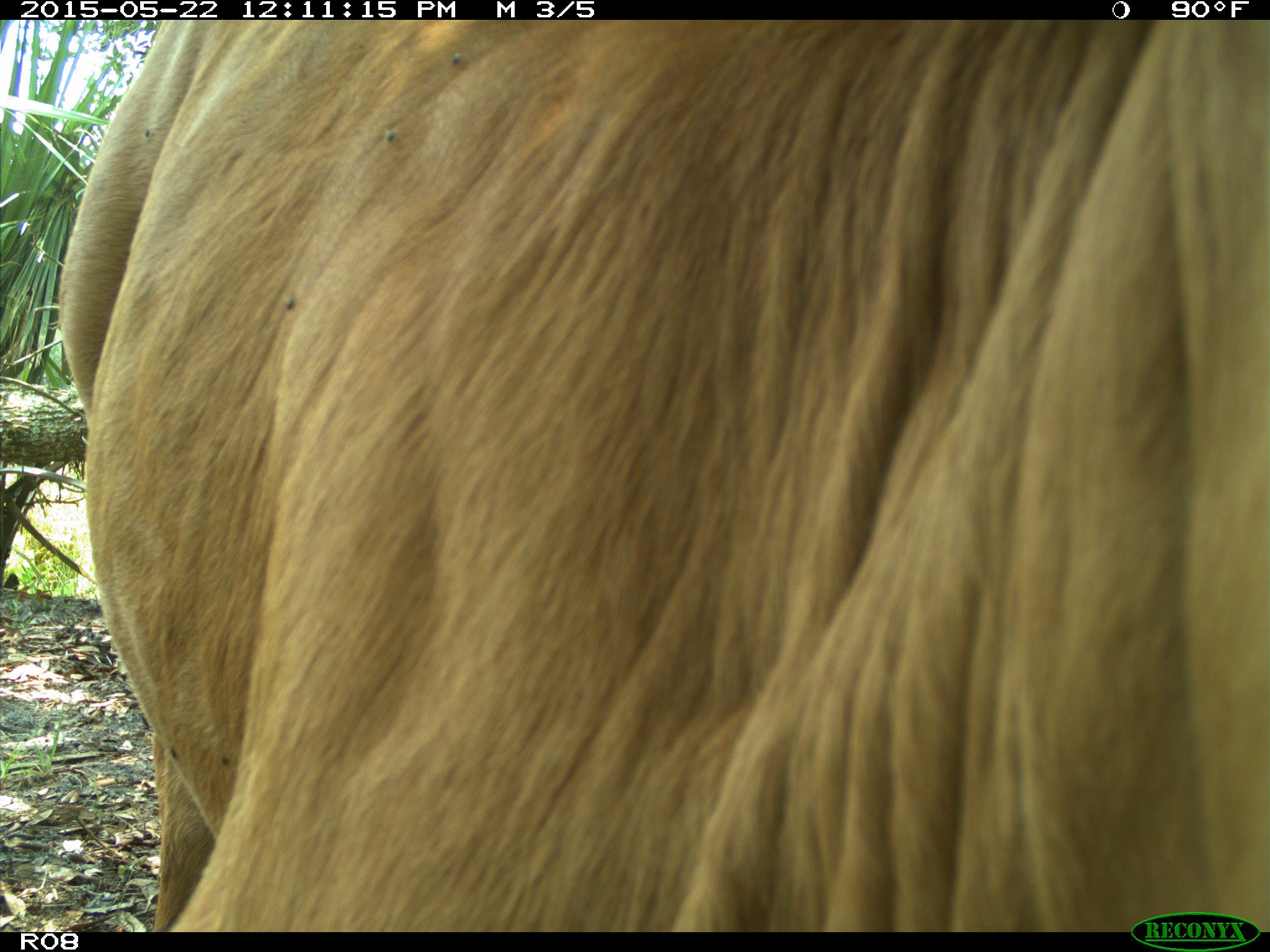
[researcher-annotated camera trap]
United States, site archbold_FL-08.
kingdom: Animalia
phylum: Chordata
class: Mammalia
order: Artiodactyla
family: Bovidae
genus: Bos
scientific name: Bos taurus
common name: domestic cow